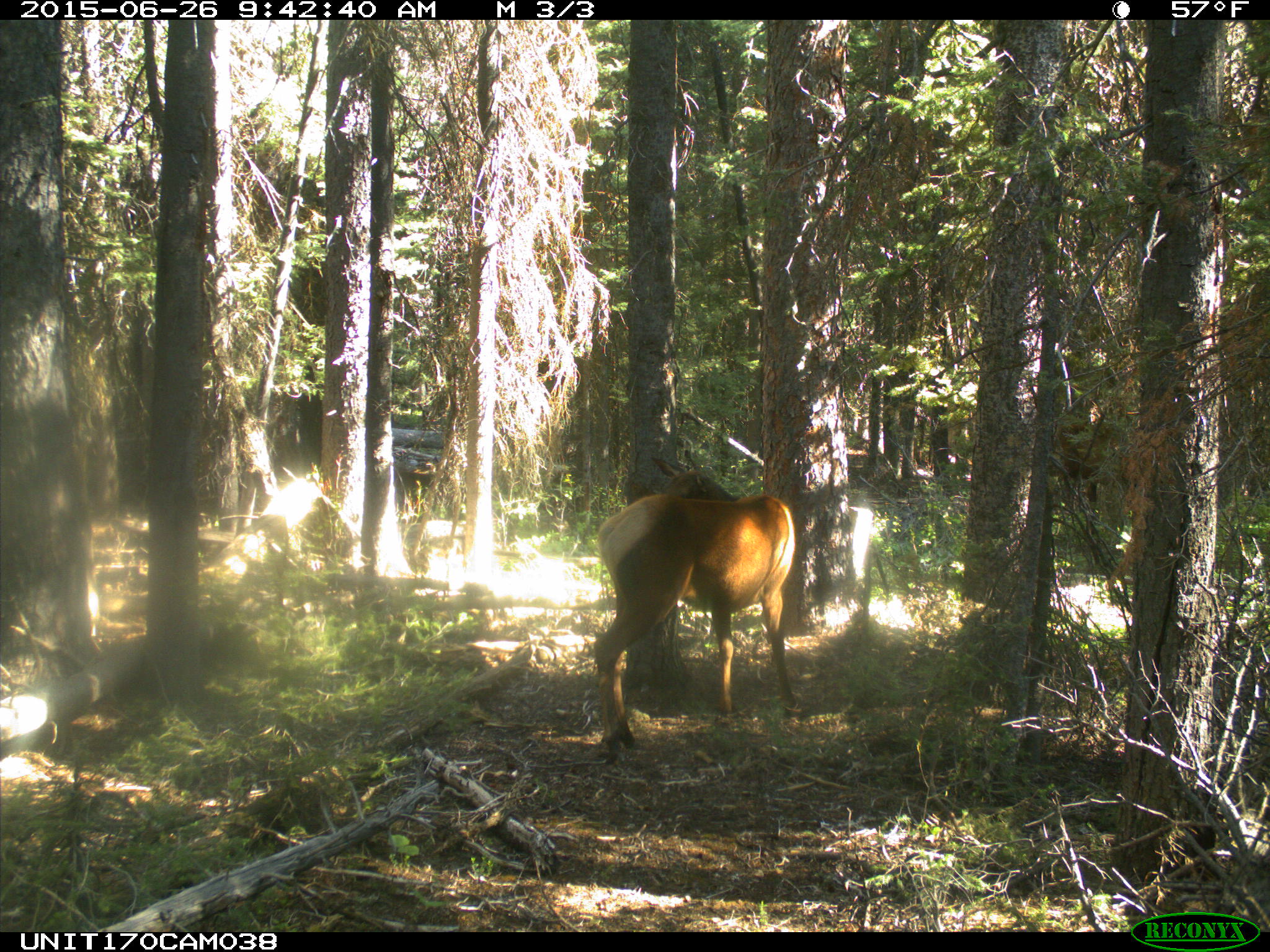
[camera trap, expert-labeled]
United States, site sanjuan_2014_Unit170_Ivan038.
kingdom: Animalia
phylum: Chordata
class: Mammalia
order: Artiodactyla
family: Cervidae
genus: Cervus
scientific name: Cervus elaphus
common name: red deer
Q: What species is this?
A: Cervus elaphus (red deer).